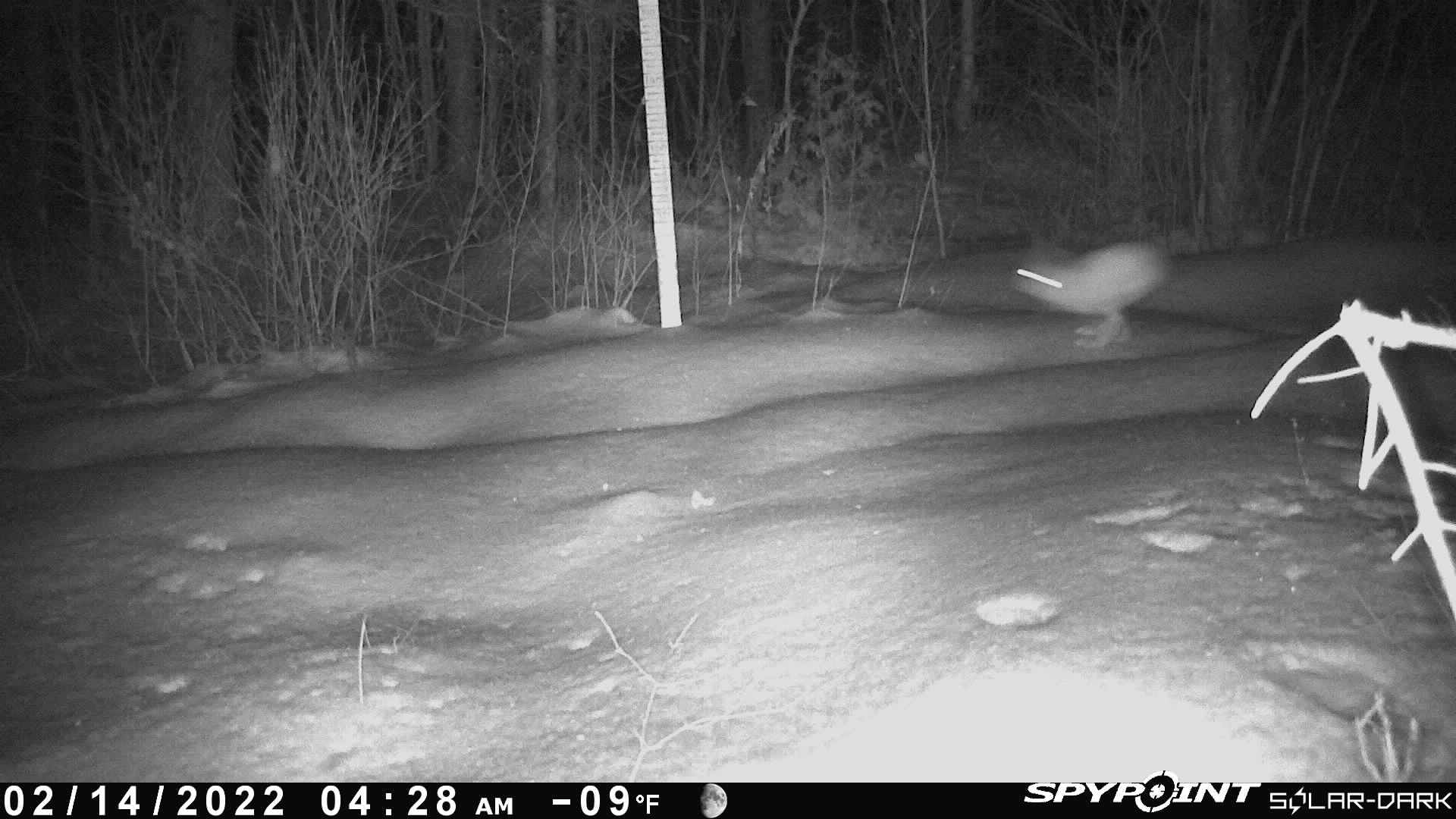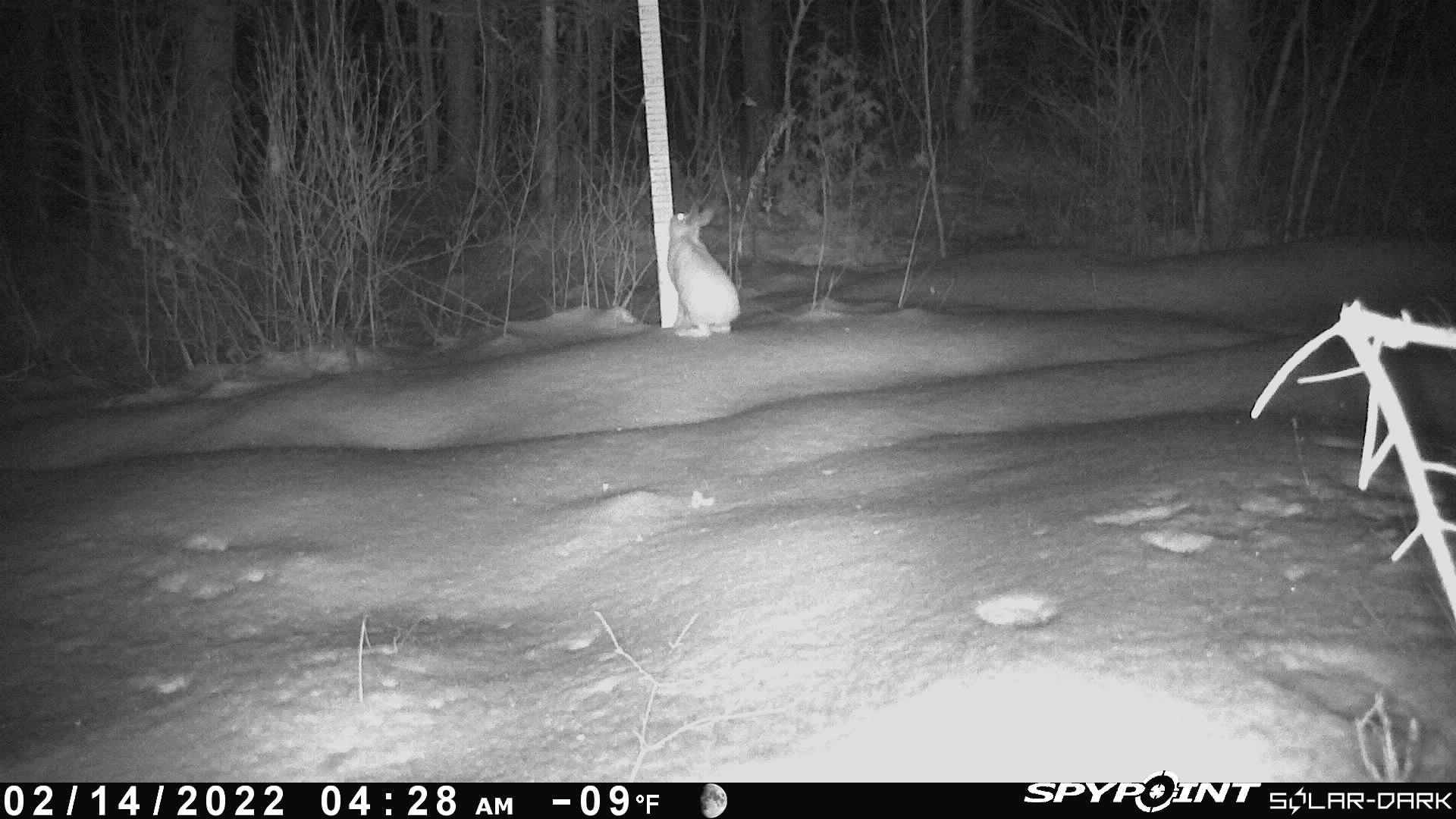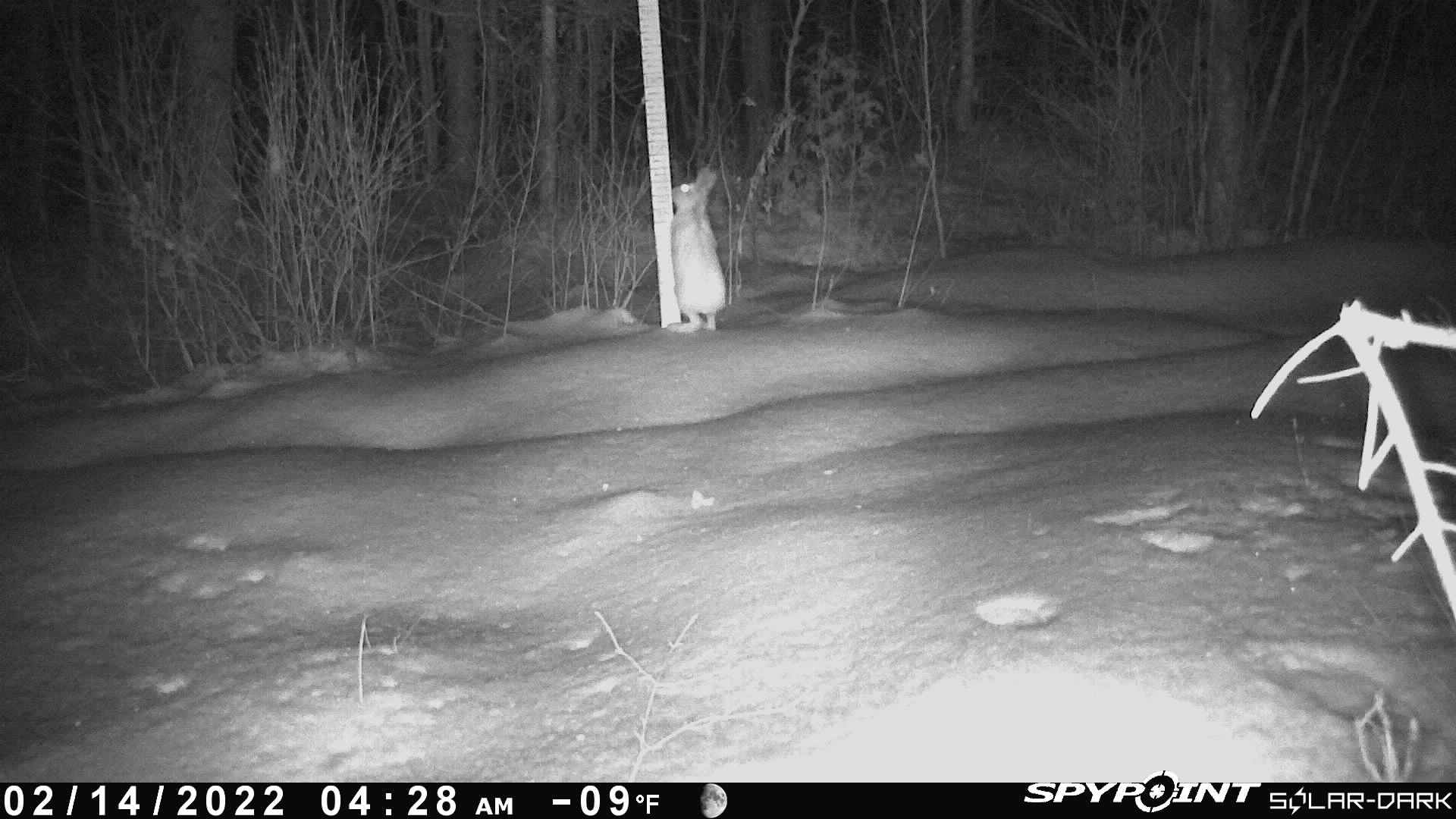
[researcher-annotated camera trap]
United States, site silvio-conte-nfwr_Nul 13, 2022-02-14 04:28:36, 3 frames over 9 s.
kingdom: Animalia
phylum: Chordata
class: Mammalia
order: Lagomorpha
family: Leporidae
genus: Lepus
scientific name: Lepus americanus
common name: snowshoe hare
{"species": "snowshoe hare (Lepus americanus)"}